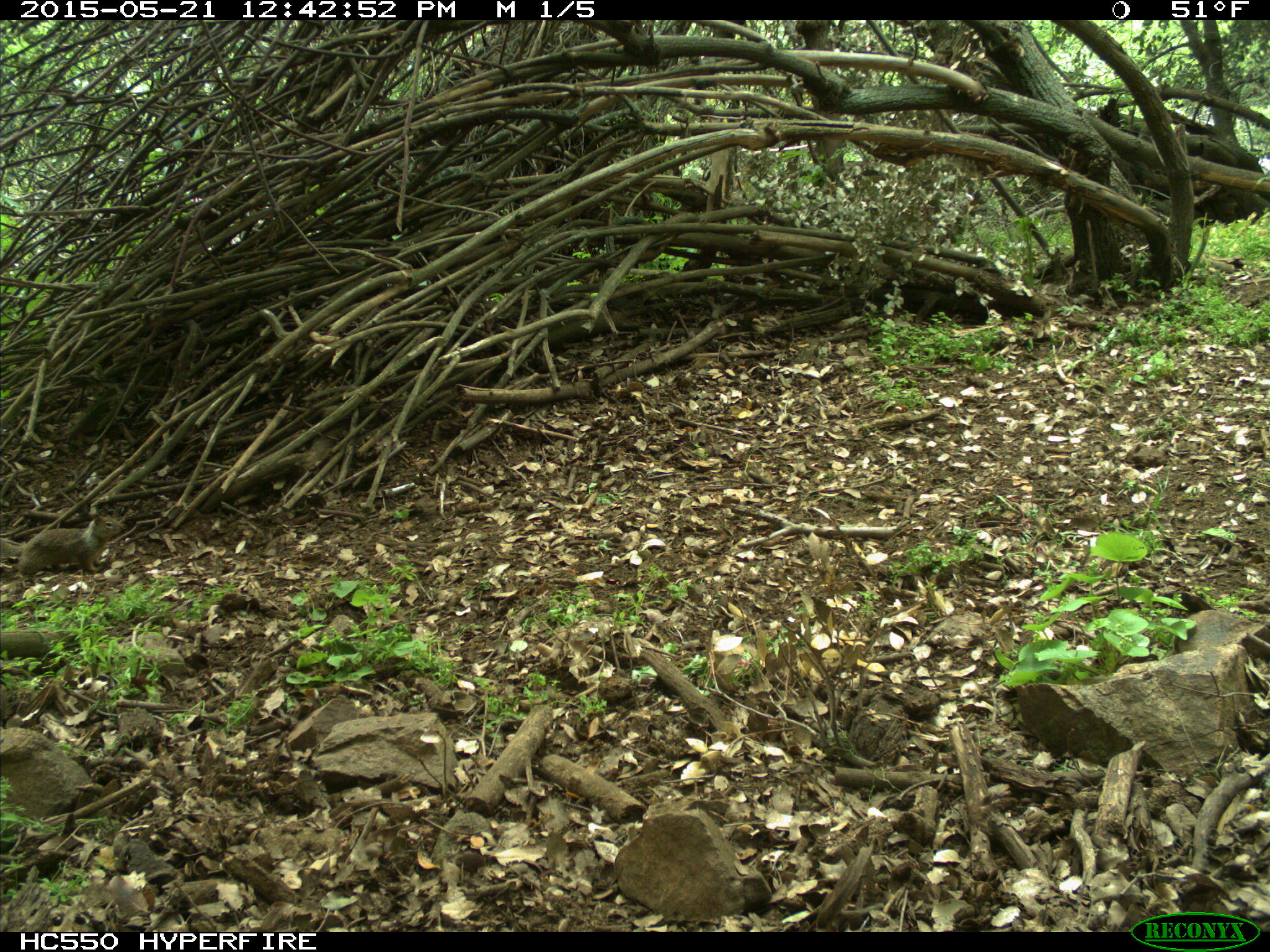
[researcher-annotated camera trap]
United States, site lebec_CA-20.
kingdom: Animalia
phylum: Chordata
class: Mammalia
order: Rodentia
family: Sciuridae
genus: Otospermophilus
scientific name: Otospermophilus beecheyi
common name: california ground squirrel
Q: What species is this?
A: Otospermophilus beecheyi (california ground squirrel).